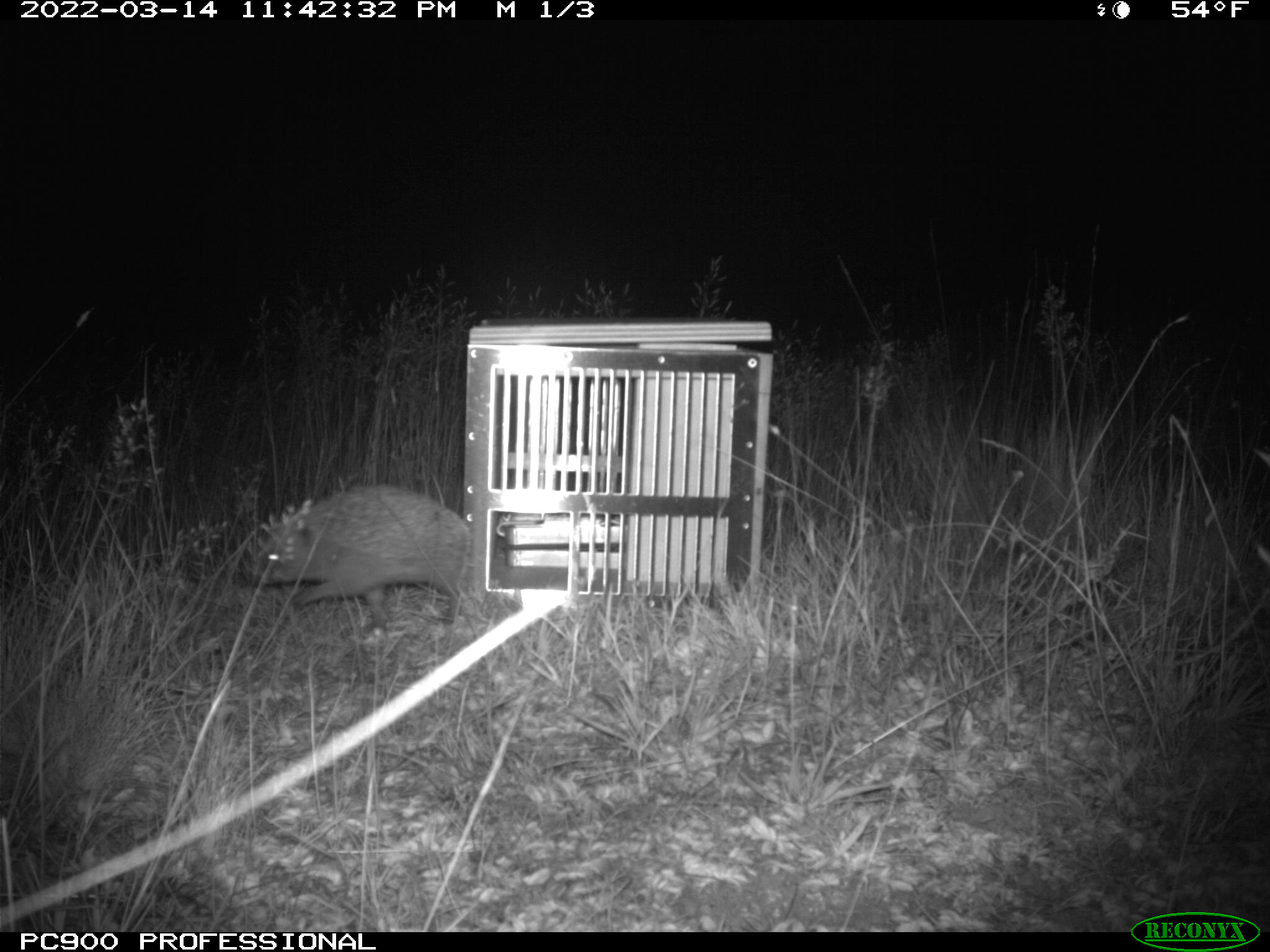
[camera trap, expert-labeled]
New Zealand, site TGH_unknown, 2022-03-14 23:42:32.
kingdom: Animalia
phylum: Chordata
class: Mammalia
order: Eulipotyphla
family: Erinaceidae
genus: Erinaceus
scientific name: Erinaceus europaeus europaeus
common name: european hedgehog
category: hedgehog